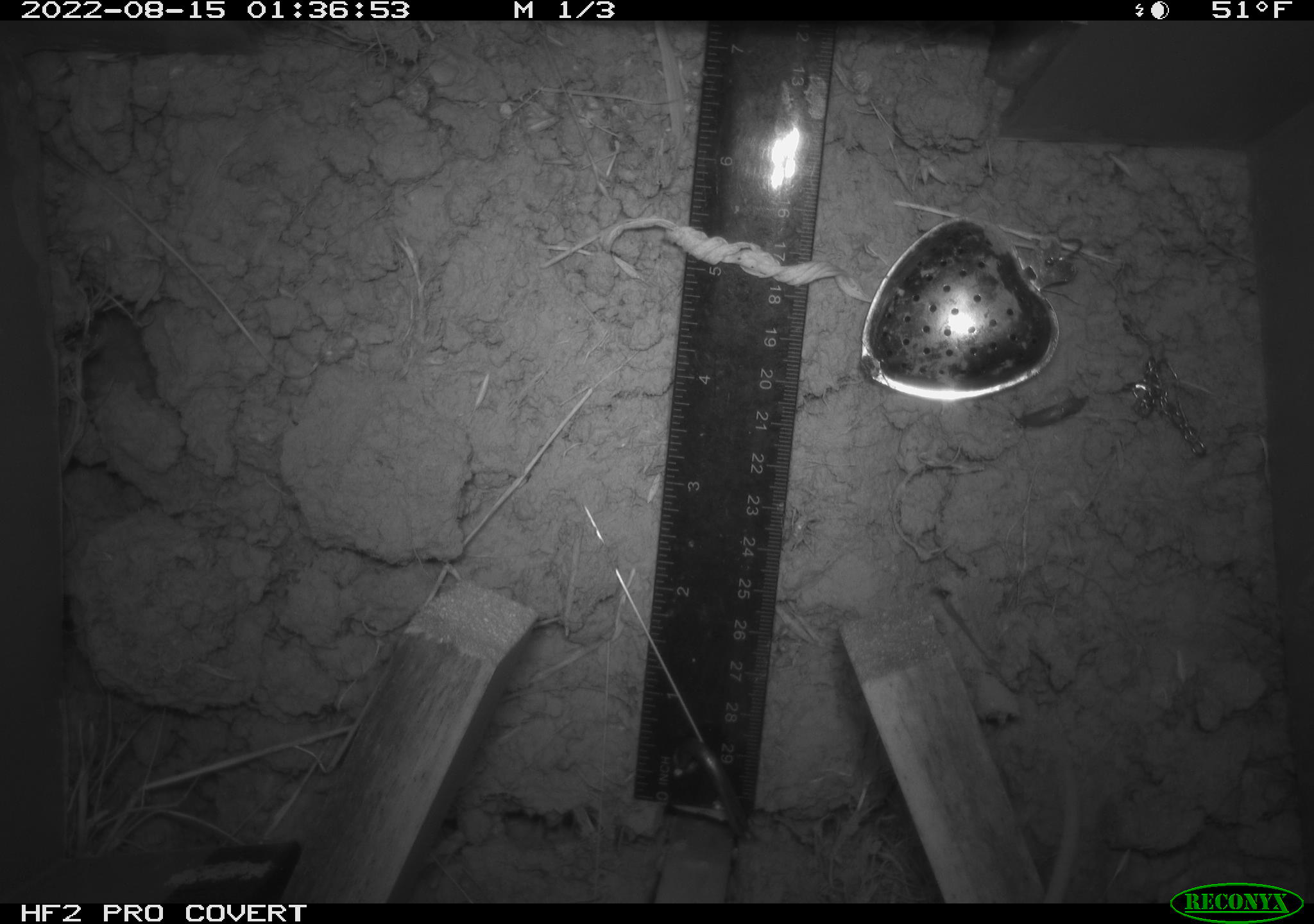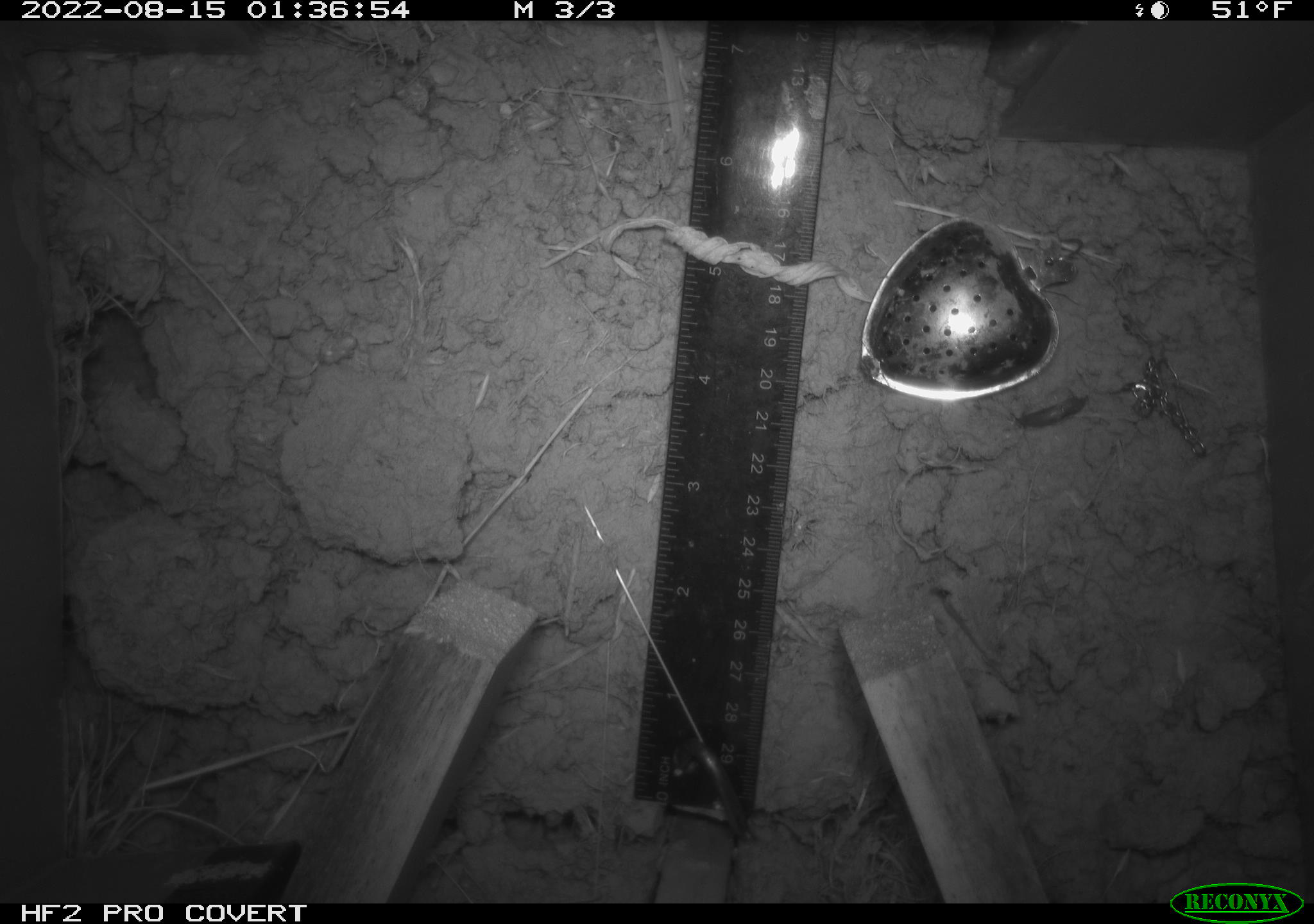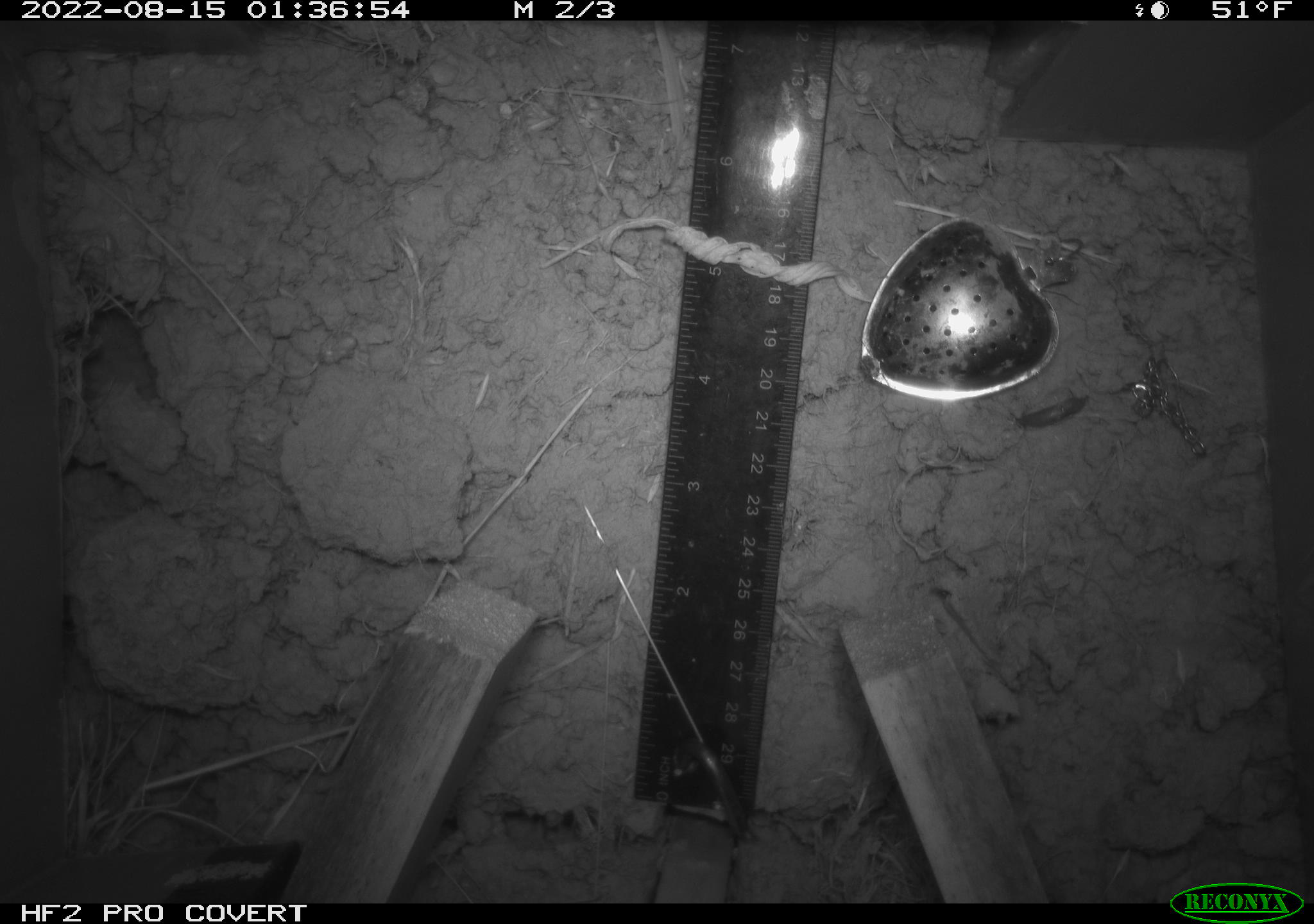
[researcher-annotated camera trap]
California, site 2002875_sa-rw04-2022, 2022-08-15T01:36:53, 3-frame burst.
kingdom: Animalia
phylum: Chordata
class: Mammalia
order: Rodentia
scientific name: Rodentia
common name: mouse species